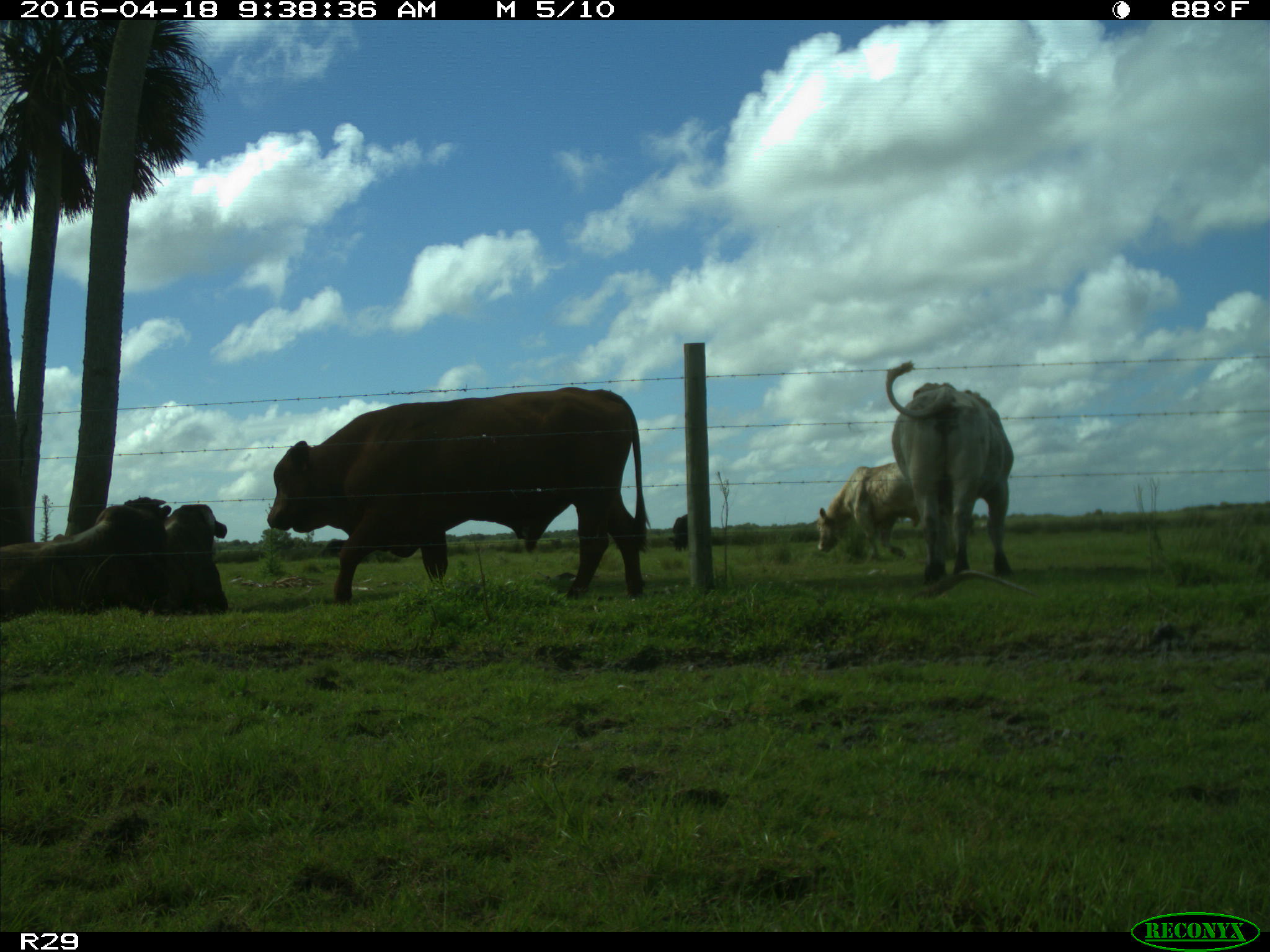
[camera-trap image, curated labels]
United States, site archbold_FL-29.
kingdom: Animalia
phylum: Chordata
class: Mammalia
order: Artiodactyla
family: Bovidae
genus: Bos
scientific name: Bos taurus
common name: domestic cow